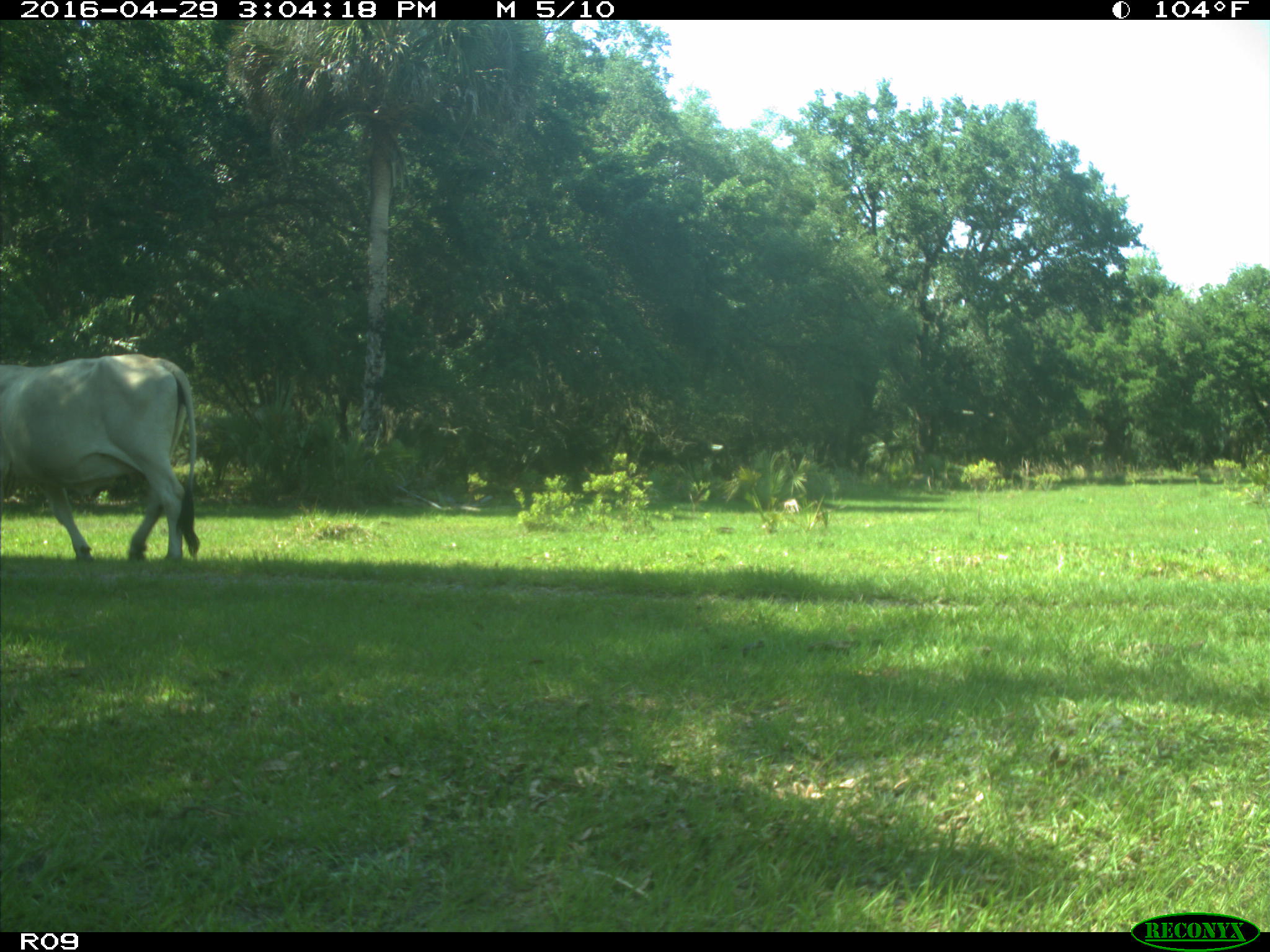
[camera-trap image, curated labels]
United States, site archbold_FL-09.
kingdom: Animalia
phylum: Chordata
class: Mammalia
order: Artiodactyla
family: Bovidae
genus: Bos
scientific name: Bos taurus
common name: domestic cow